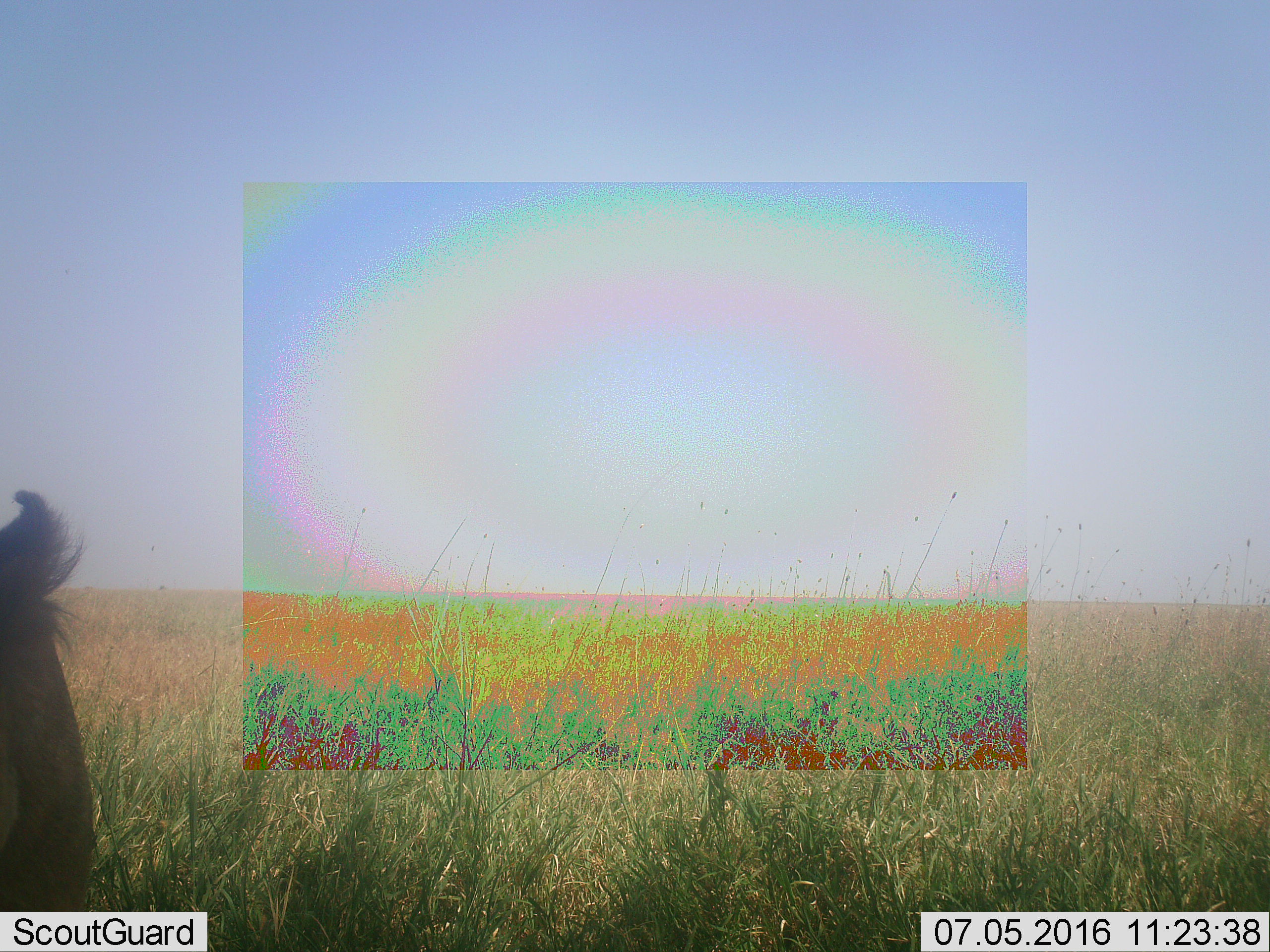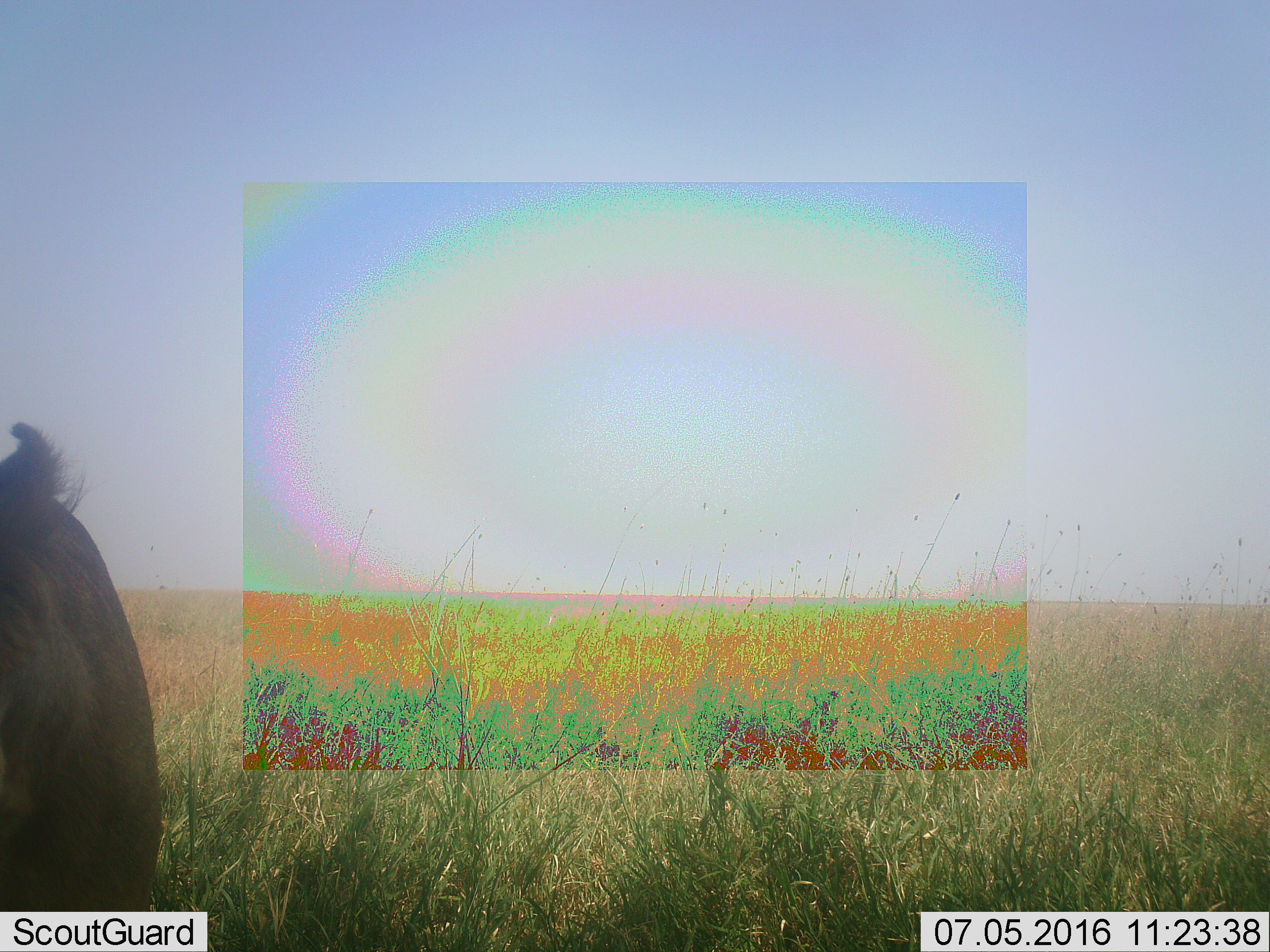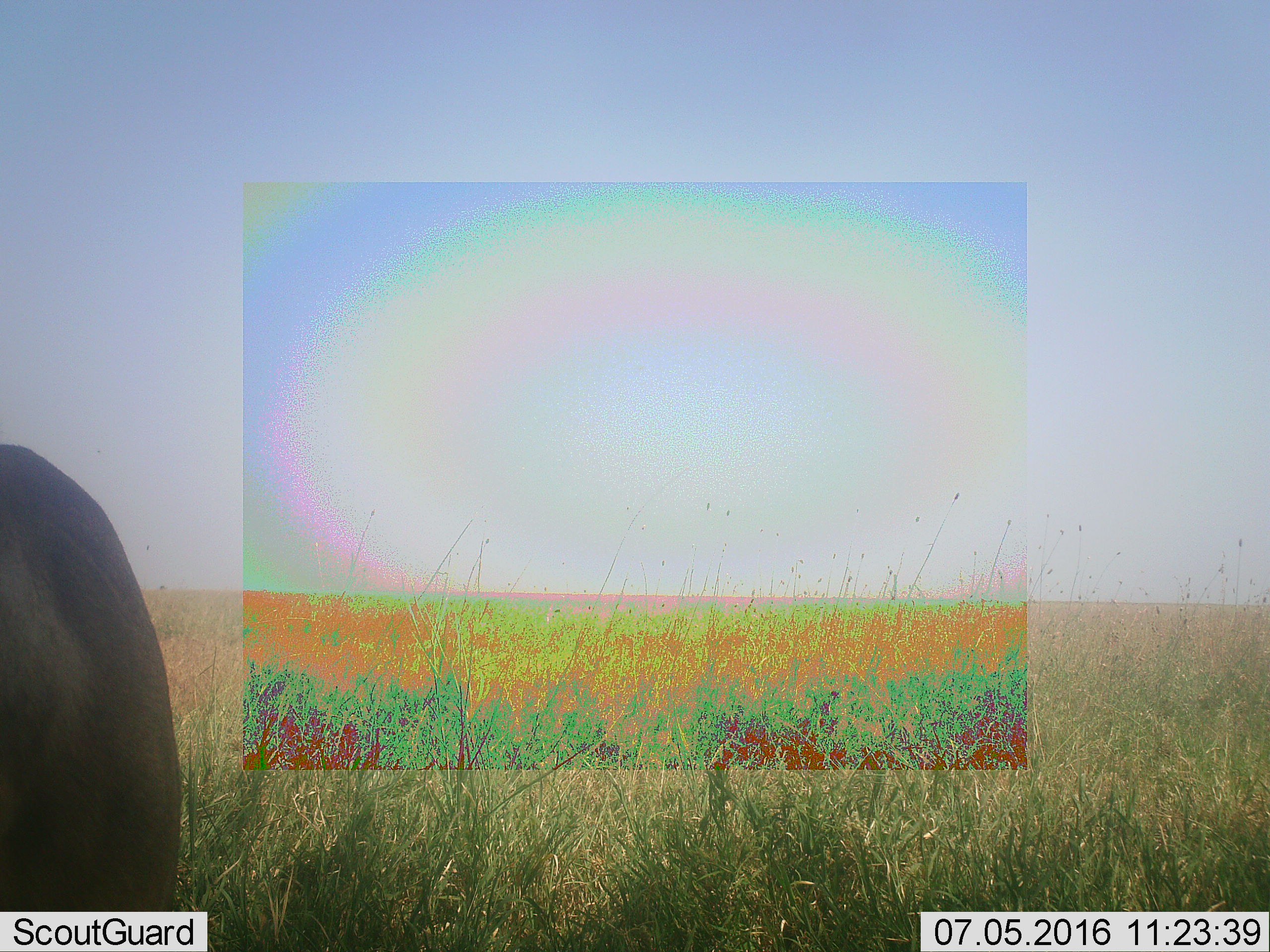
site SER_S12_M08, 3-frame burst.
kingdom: Animalia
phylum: Chordata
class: Mammalia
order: Artiodactyla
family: Suidae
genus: Phacochoerus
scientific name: Phacochoerus africanus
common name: warthog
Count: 1.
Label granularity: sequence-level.